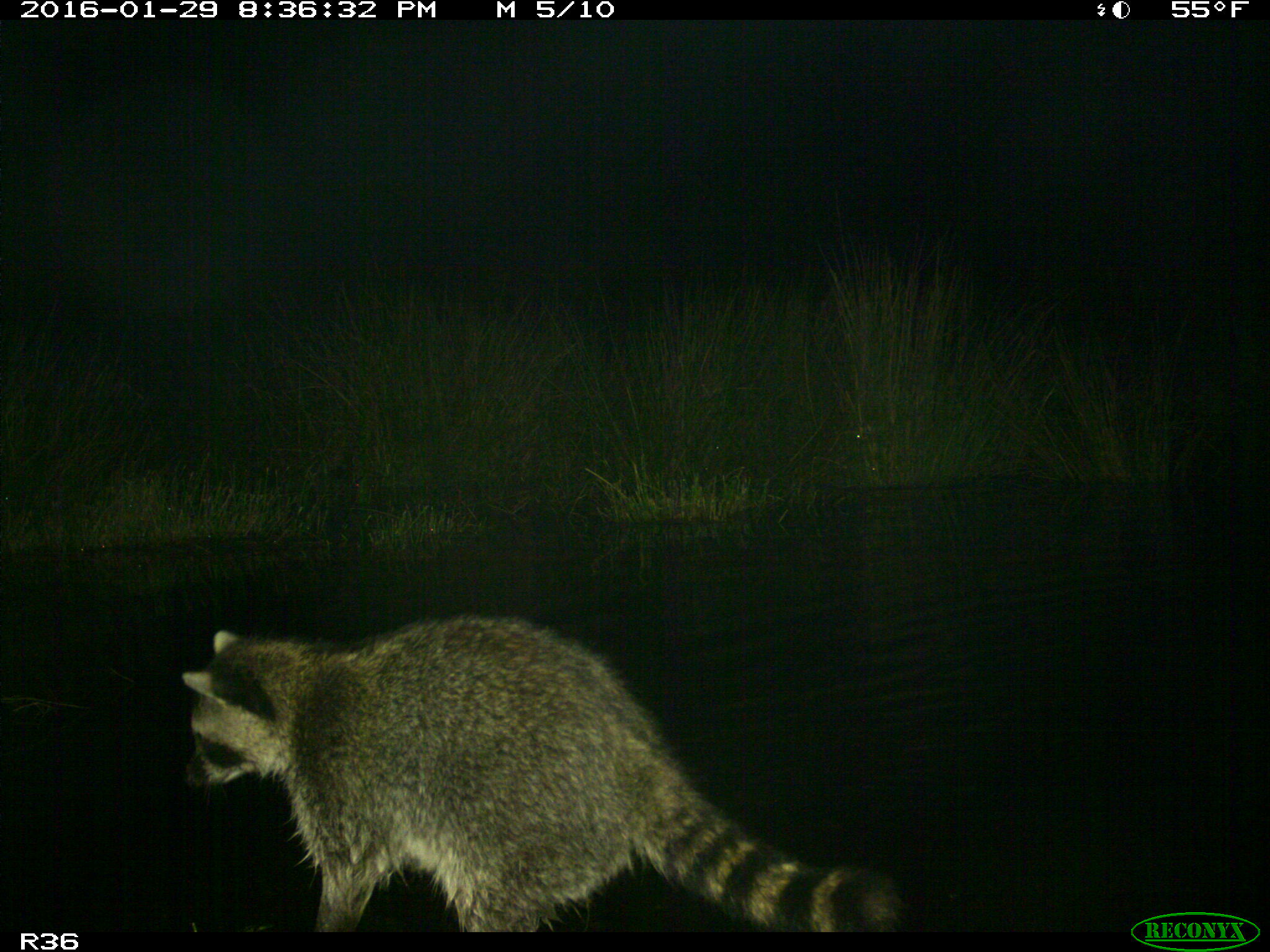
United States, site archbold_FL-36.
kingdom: Animalia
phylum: Chordata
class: Mammalia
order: Carnivora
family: Procyonidae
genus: Procyon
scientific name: Procyon lotor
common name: common raccoon